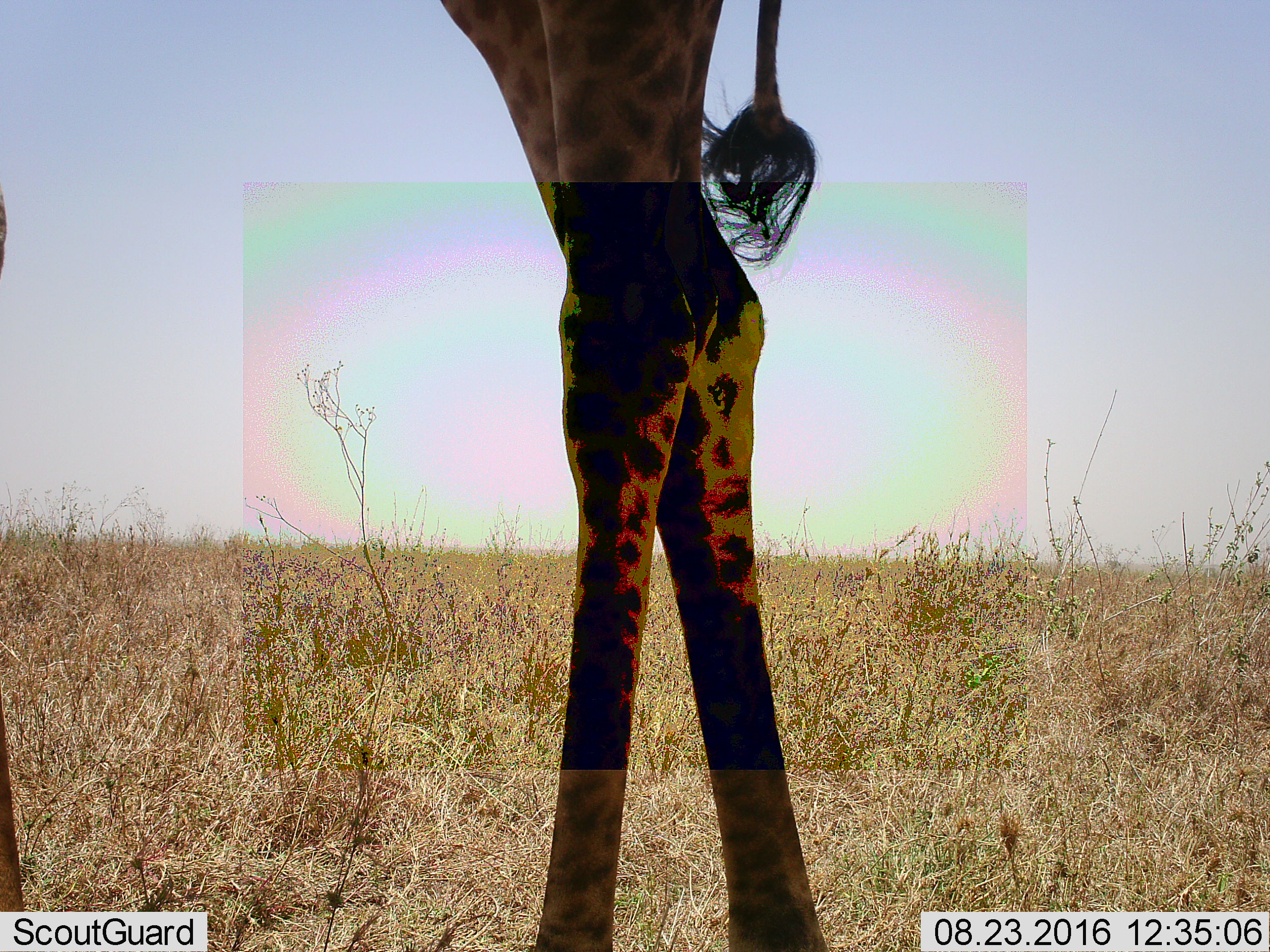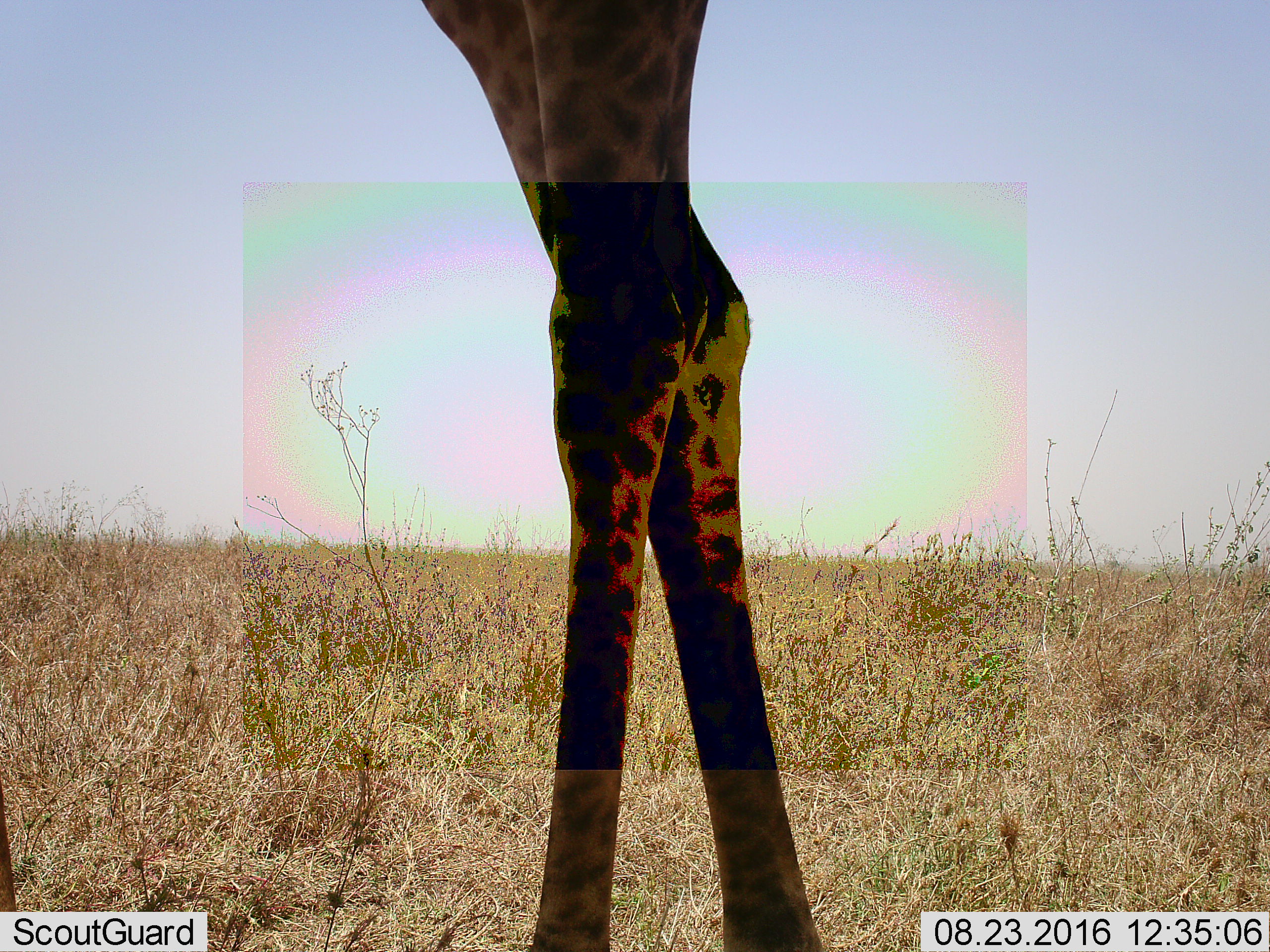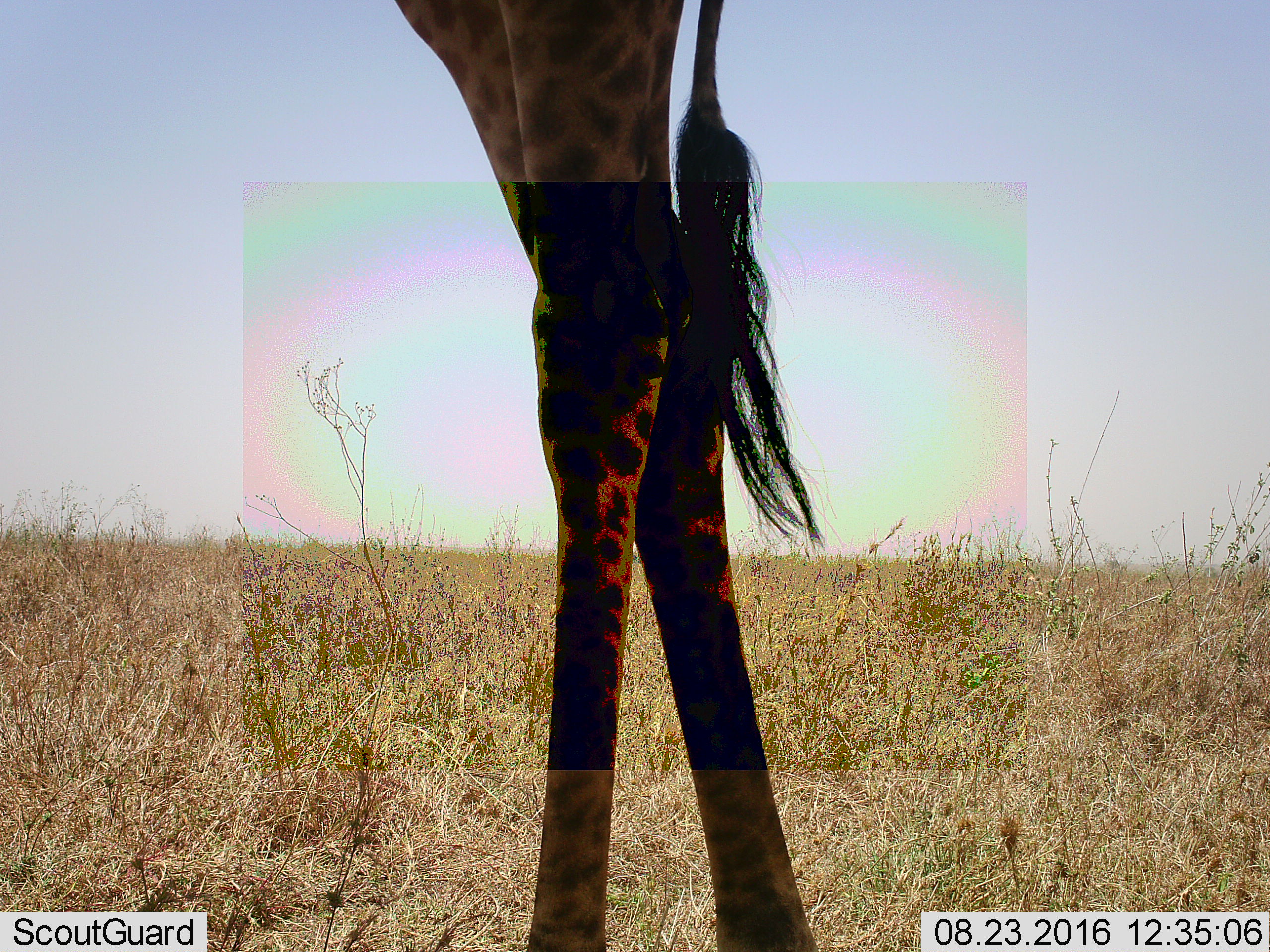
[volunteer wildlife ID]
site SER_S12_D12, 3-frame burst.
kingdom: Animalia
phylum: Chordata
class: Mammalia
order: Artiodactyla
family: Giraffidae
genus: Giraffa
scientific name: Giraffa camelopardalis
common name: giraffe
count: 1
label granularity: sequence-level